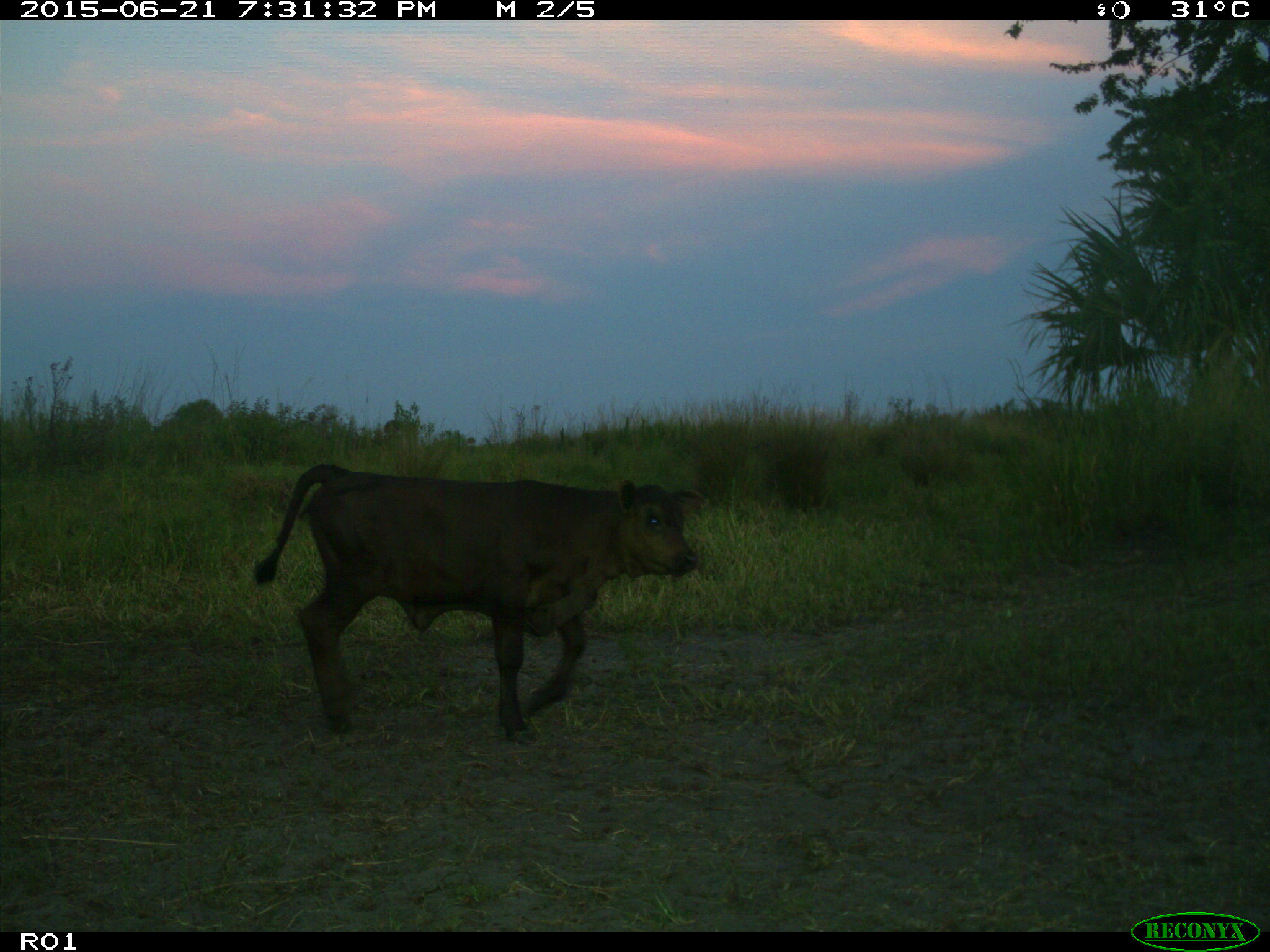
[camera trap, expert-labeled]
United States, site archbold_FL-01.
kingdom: Animalia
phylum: Chordata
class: Mammalia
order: Artiodactyla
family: Bovidae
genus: Bos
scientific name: Bos taurus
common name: domestic cow